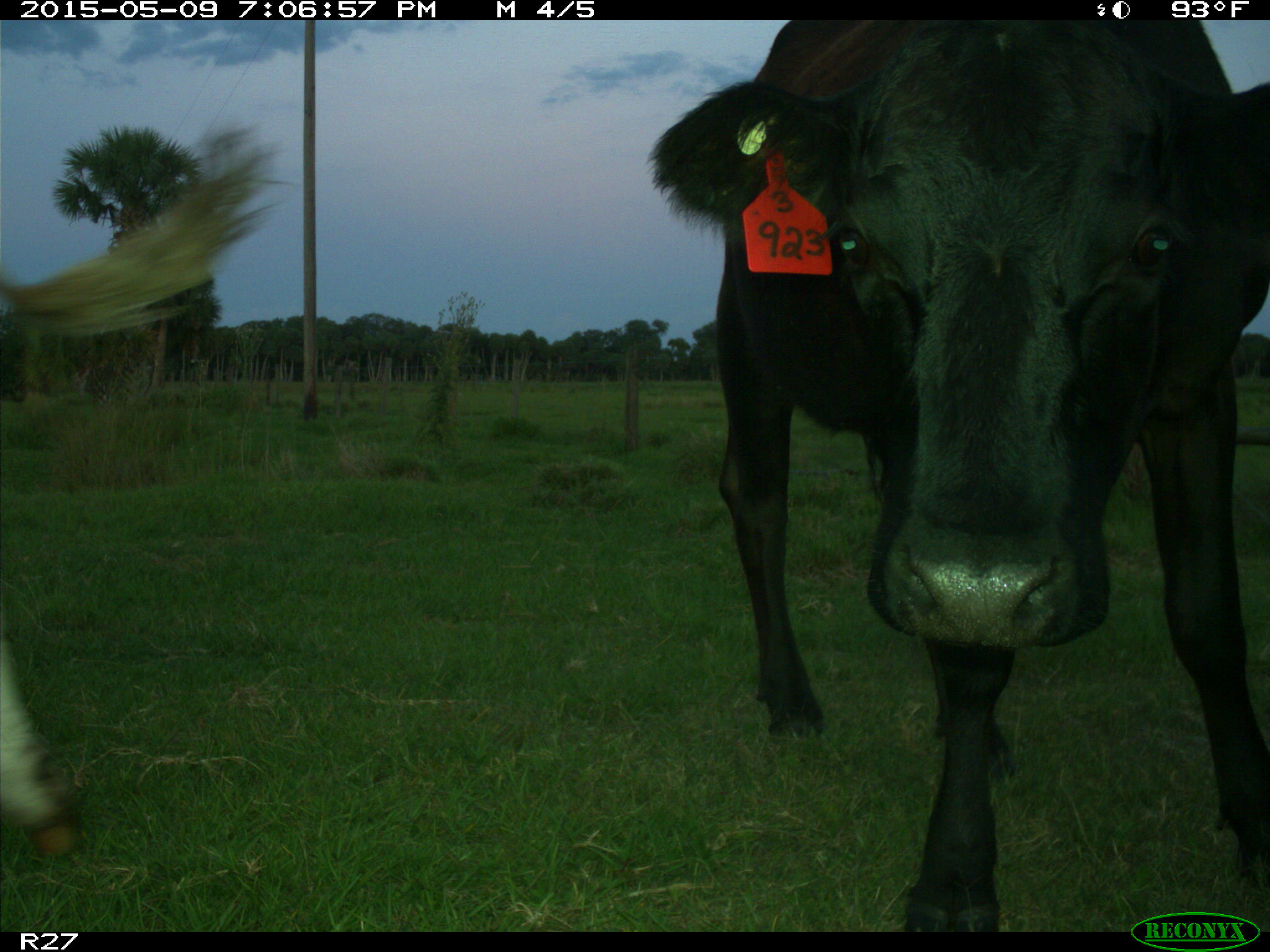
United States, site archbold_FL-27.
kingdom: Animalia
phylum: Chordata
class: Mammalia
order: Artiodactyla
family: Bovidae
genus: Bos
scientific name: Bos taurus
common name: domestic cow